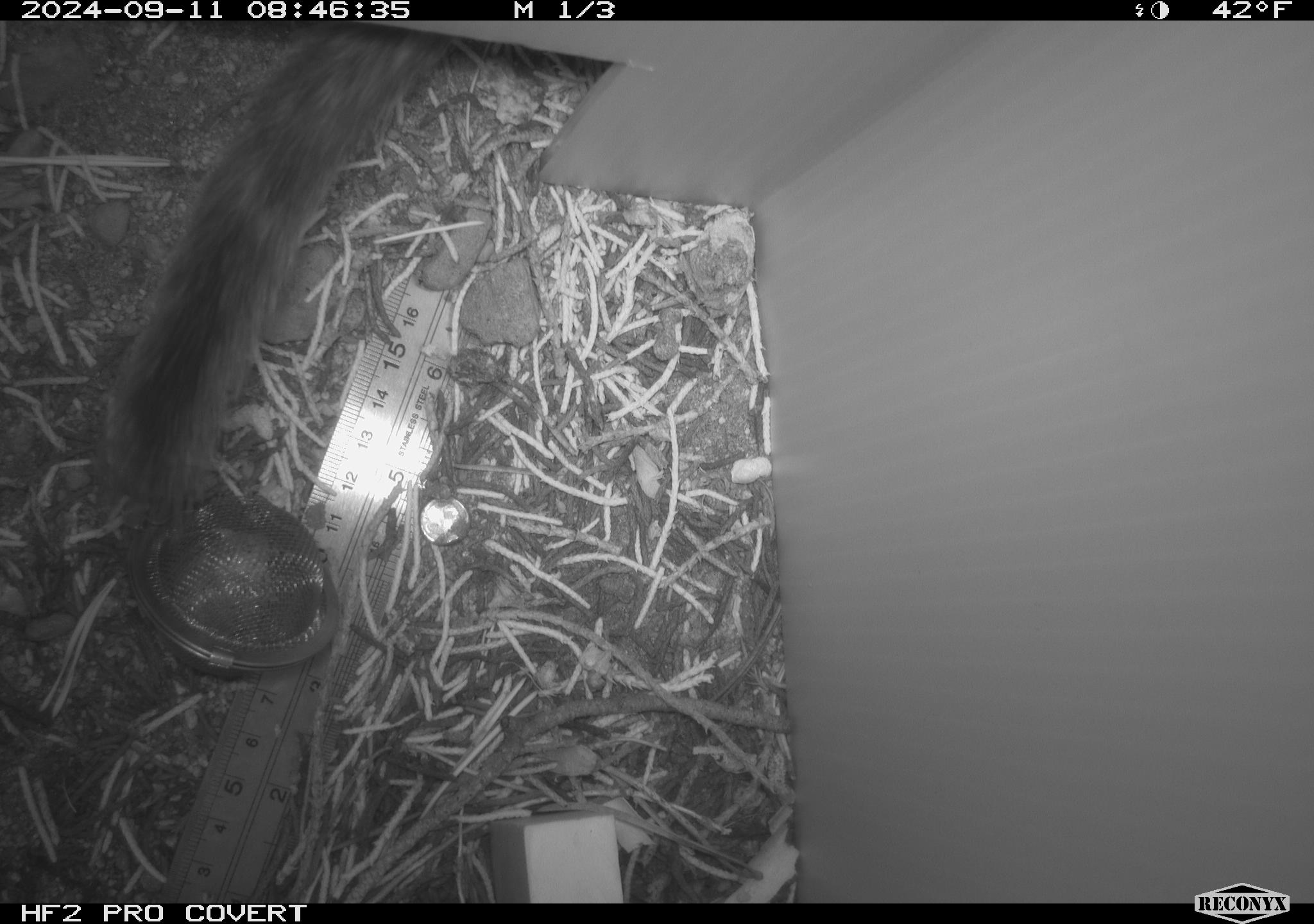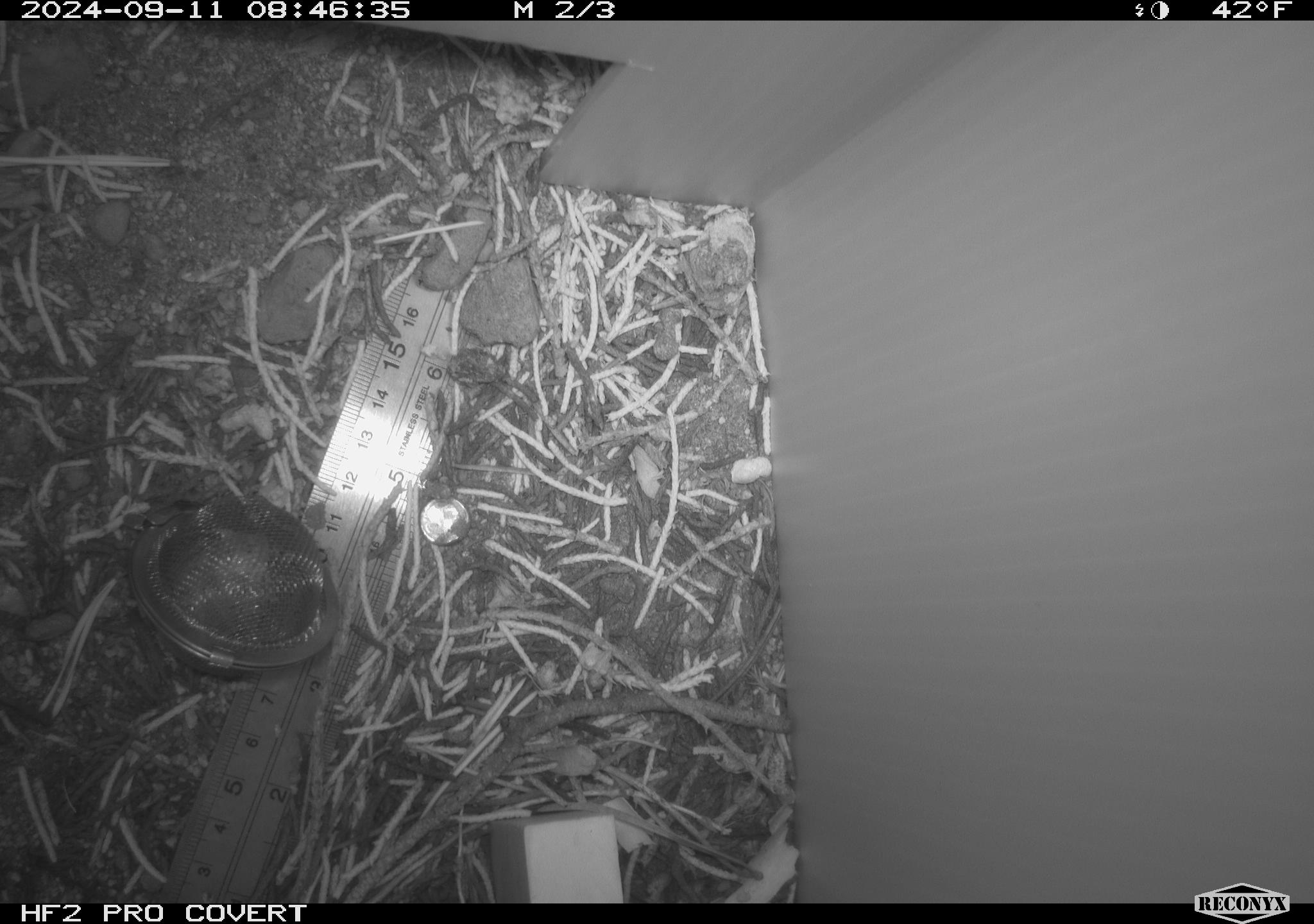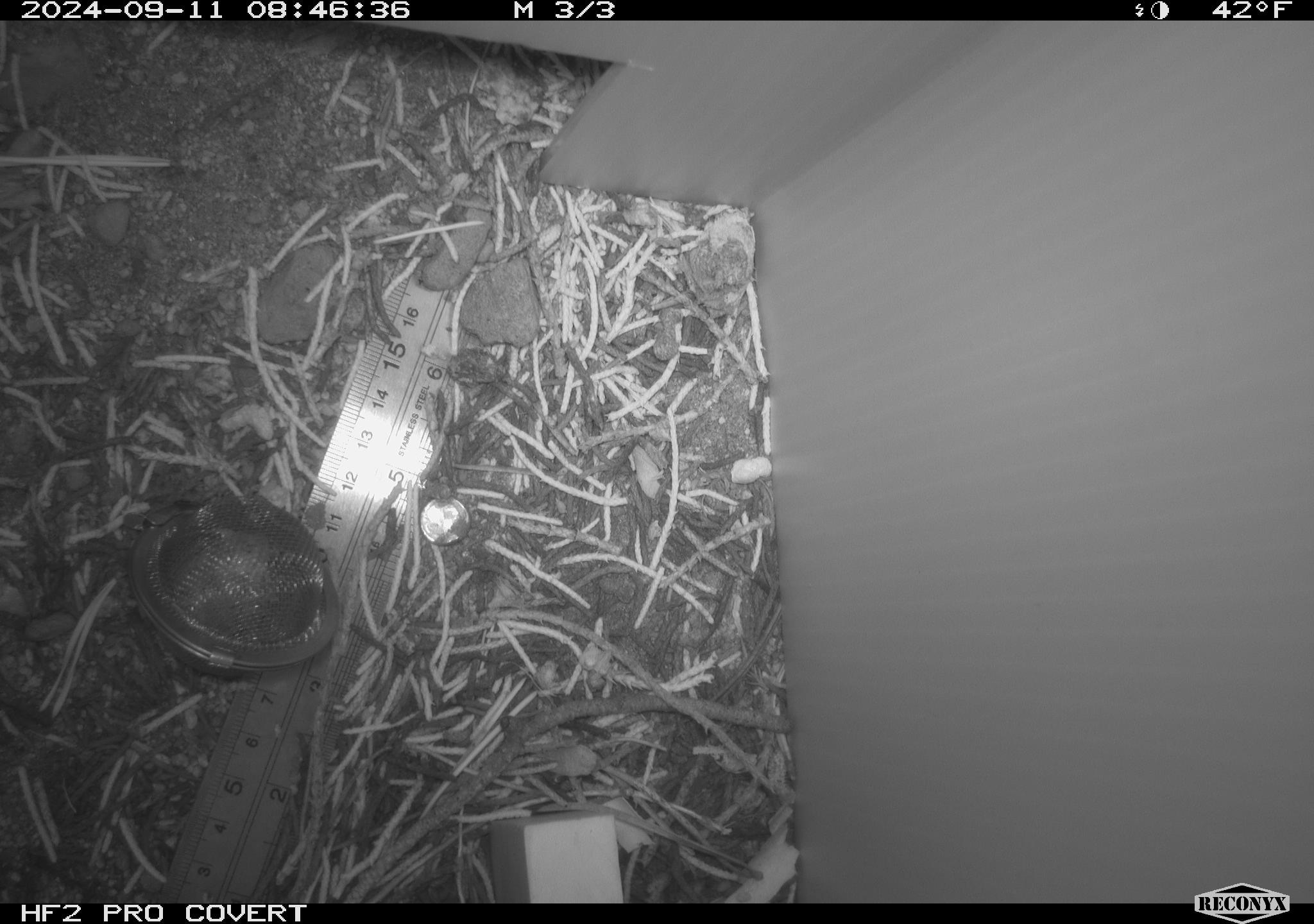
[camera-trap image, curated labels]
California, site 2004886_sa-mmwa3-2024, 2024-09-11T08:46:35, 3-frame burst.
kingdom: Animalia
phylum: Chordata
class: Mammalia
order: Rodentia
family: Sciuridae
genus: Neotamias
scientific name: Neotamias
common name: western chipmunks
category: neotamias species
Neotamias species (western chipmunks) (Neotamias).